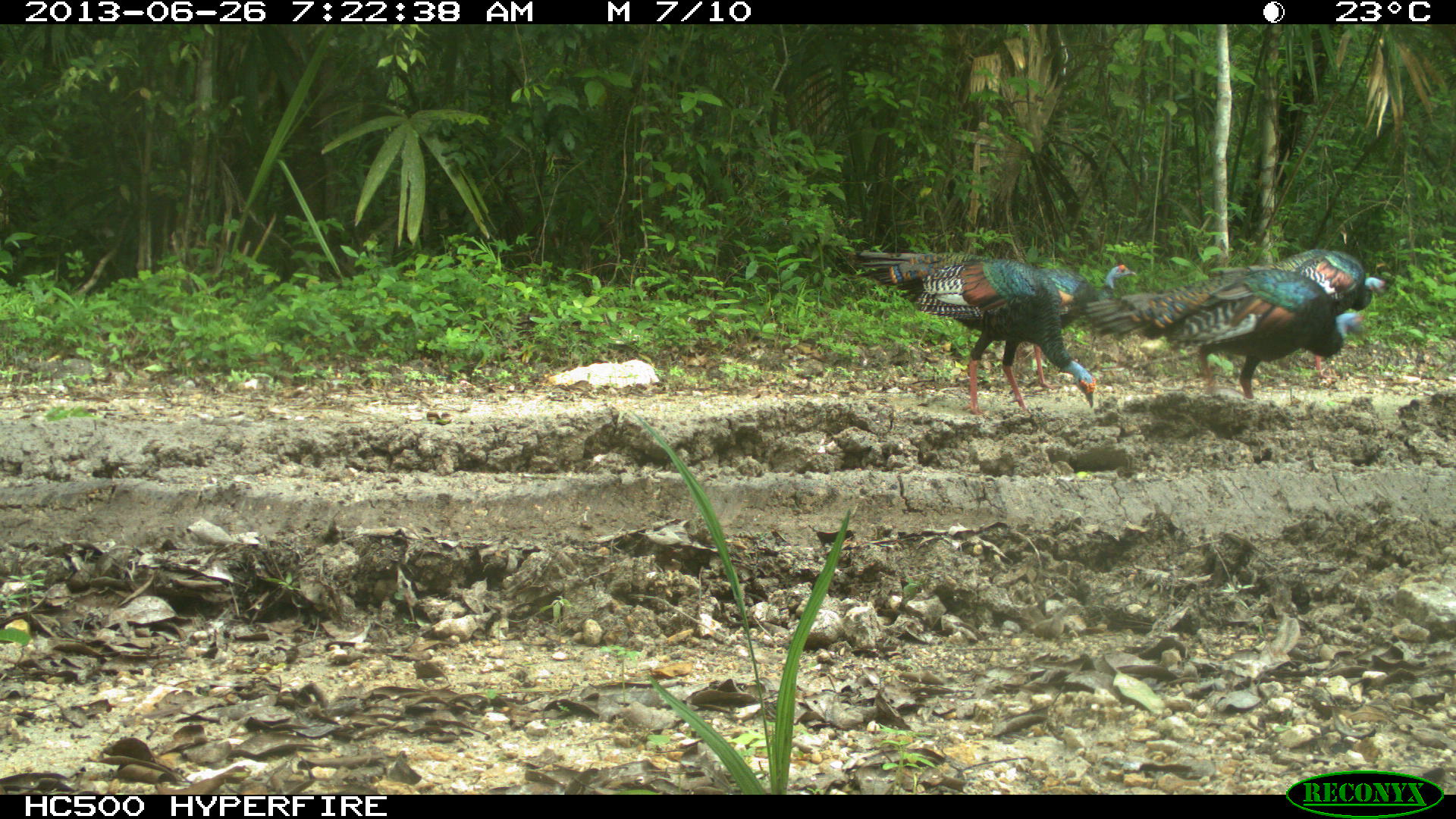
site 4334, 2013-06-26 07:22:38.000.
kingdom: Animalia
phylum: Chordata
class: Aves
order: Galliformes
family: Phasianidae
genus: Meleagris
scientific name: Meleagris ocellata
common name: ocellated turkey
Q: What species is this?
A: Meleagris ocellata (ocellated turkey).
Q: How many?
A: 5.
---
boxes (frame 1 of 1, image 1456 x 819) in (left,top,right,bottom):
meleagris ocellata: (845,250,1098,416); (1079,267,1365,400); (1208,248,1387,381); (1019,263,1137,390)